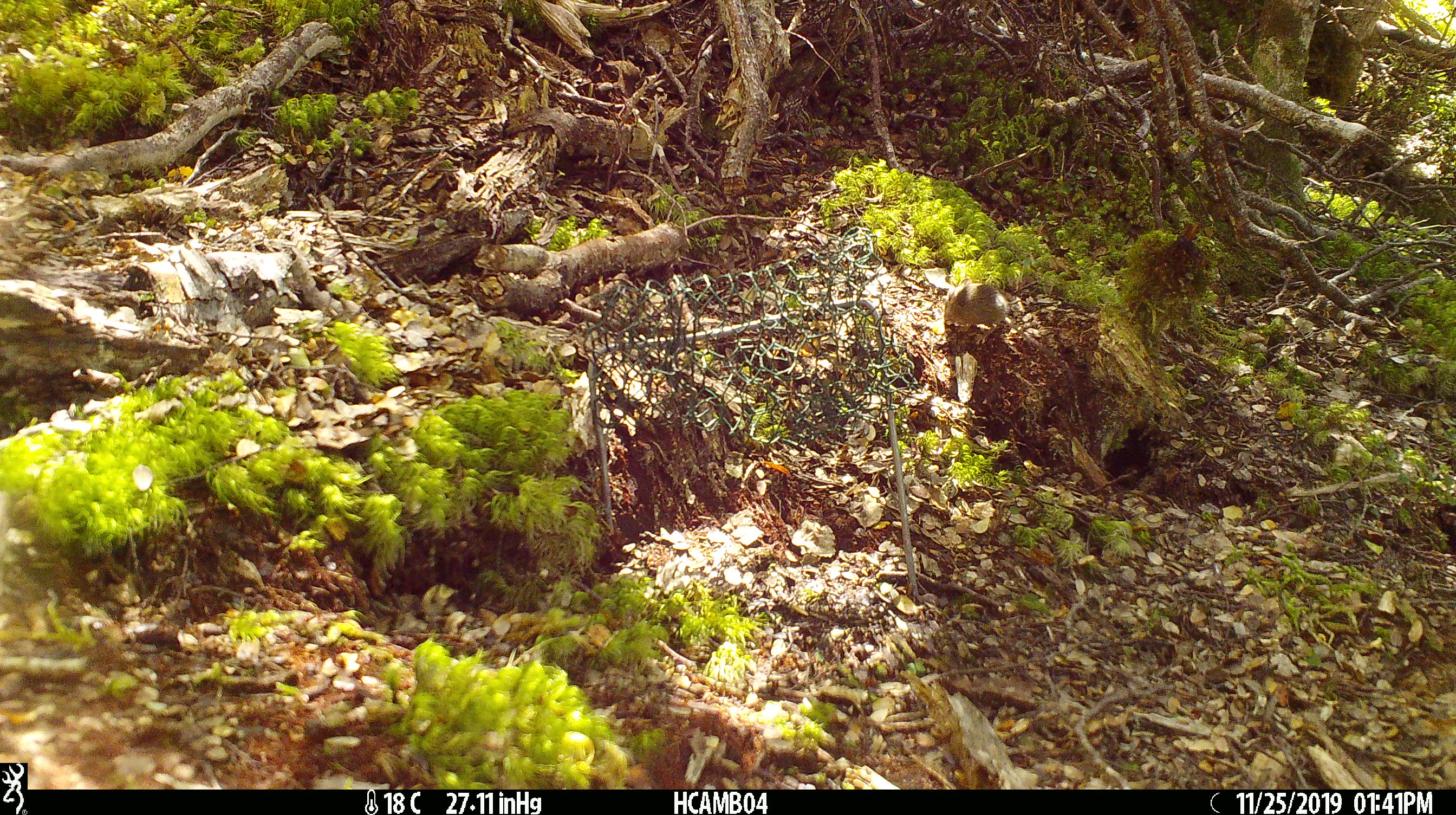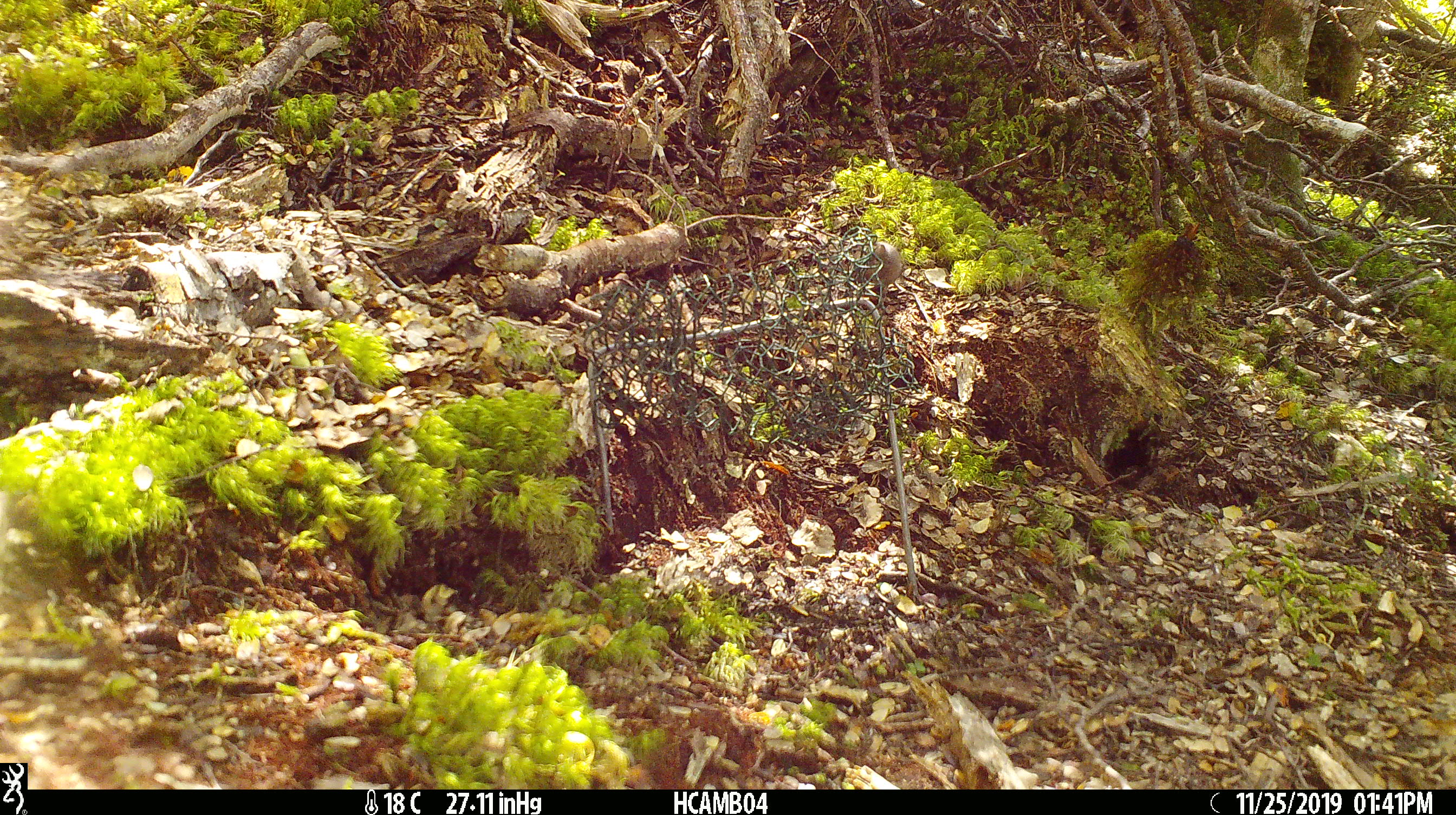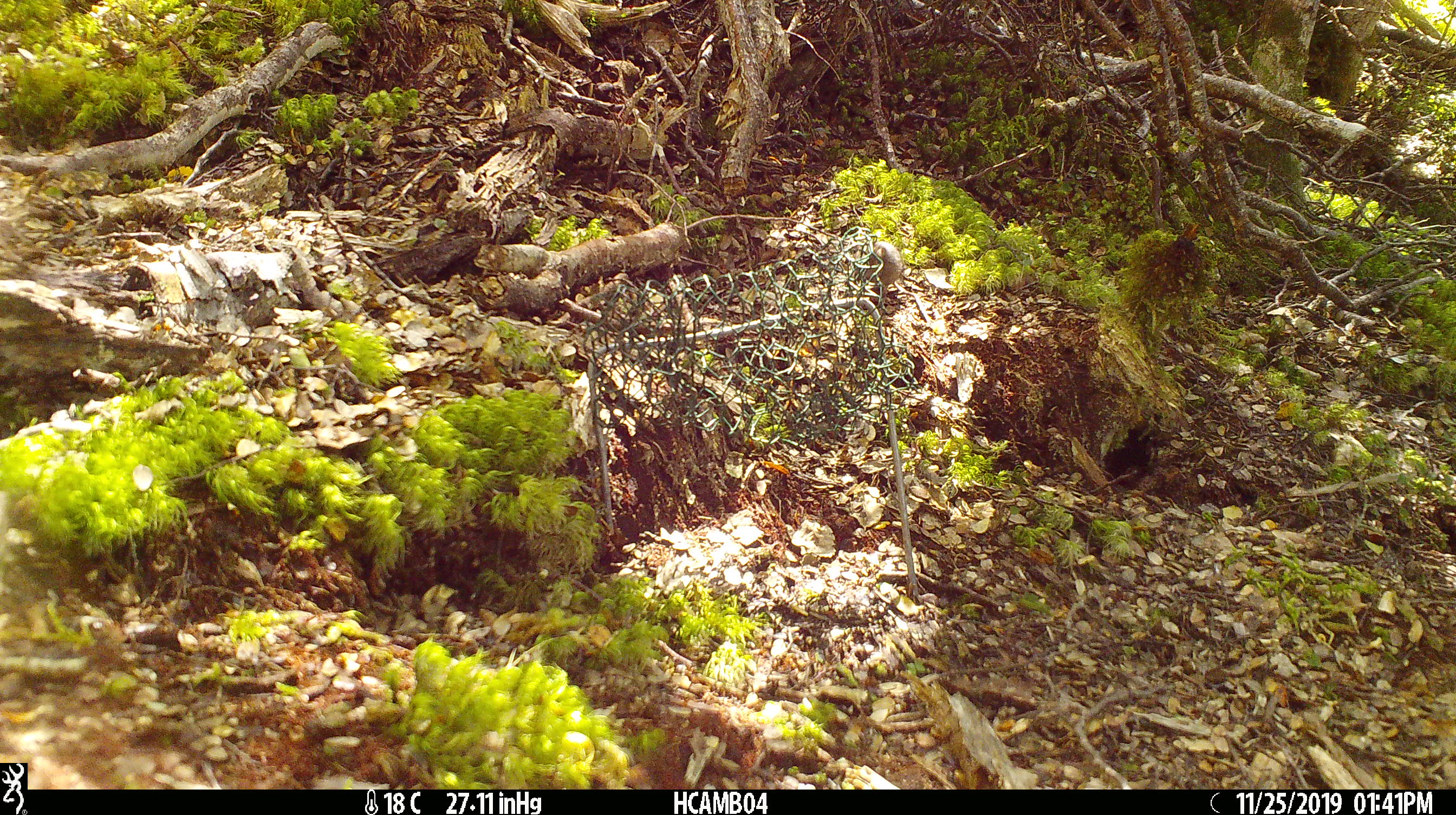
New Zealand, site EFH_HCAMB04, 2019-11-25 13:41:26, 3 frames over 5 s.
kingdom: Animalia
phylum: Chordata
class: Mammalia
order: Rodentia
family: Muridae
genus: Mus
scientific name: Mus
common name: mouse